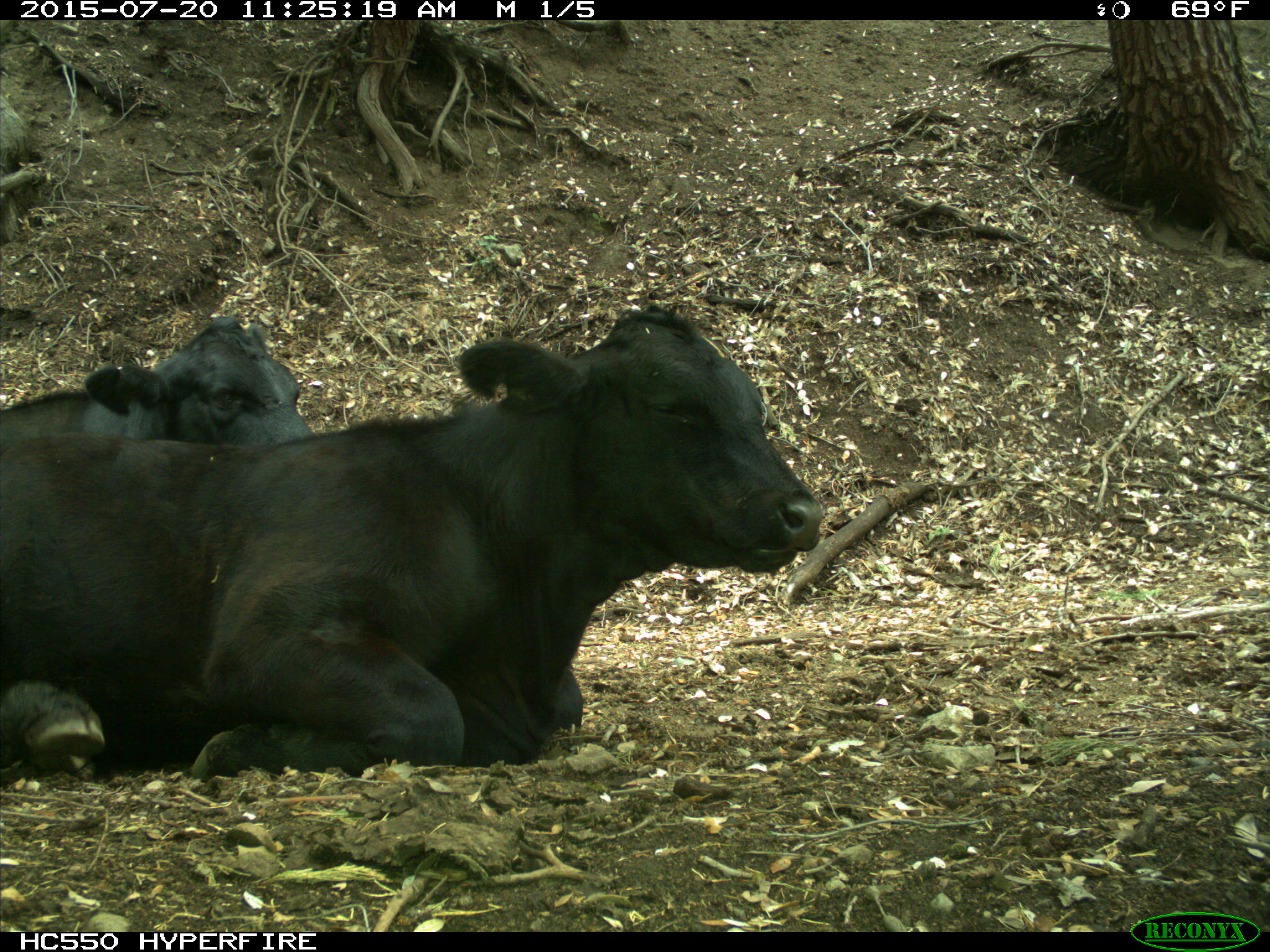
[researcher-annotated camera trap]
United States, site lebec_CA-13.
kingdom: Animalia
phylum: Chordata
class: Mammalia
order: Artiodactyla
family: Bovidae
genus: Bos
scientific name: Bos taurus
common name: domestic cow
Bos taurus (domestic cow).